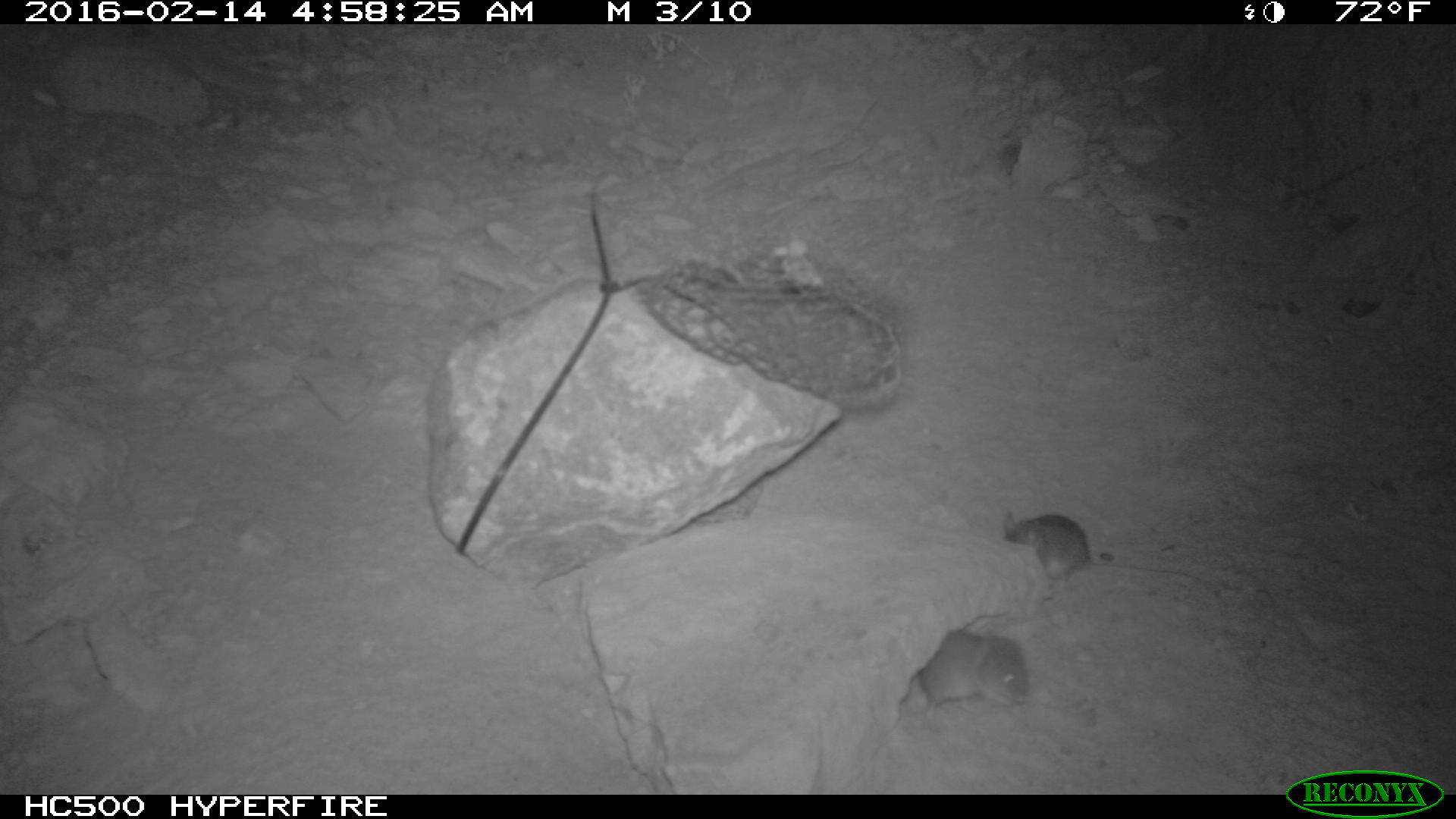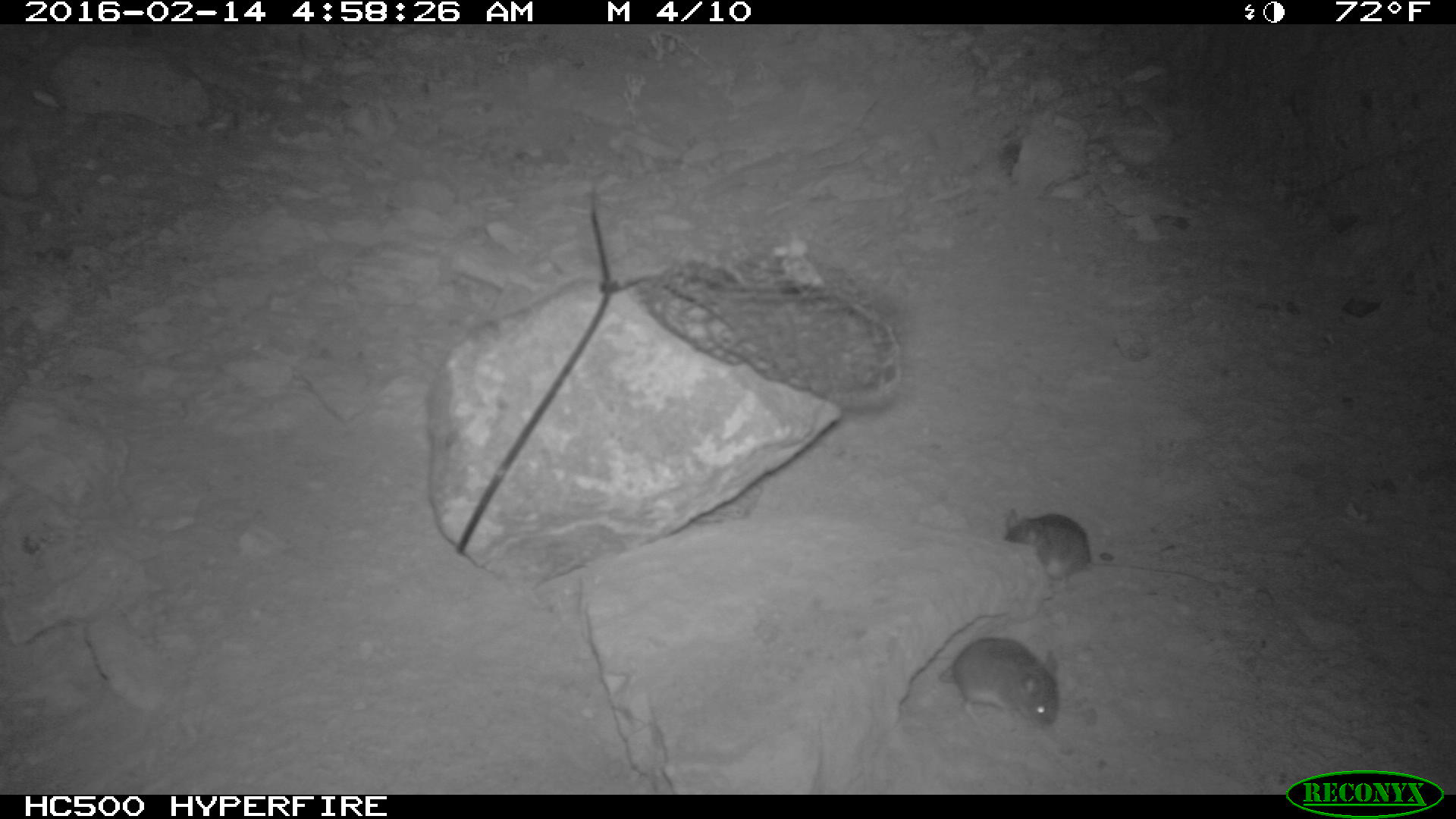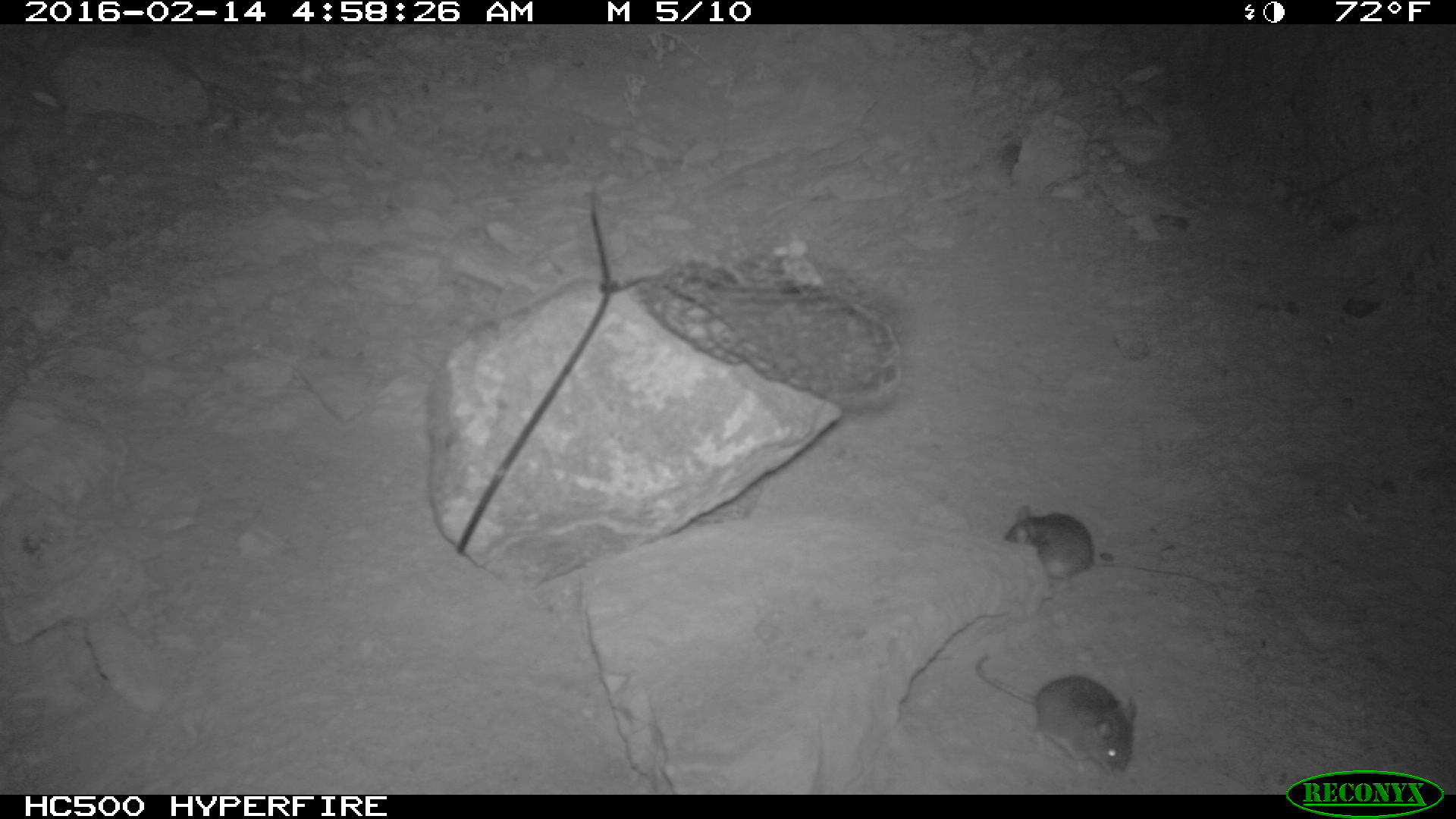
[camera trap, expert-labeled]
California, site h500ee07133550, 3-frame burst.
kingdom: Animalia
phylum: Chordata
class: Mammalia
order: Rodentia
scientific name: Rodentia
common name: rodent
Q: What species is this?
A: Rodent (Rodentia).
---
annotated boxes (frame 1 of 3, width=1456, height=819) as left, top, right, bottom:
rodent: 1001, 507, 1201, 582; 918, 628, 1031, 721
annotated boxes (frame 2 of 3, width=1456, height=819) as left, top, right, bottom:
rodent: 1000, 504, 1208, 601; 937, 635, 1061, 726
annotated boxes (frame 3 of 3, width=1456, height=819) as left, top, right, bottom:
rodent: 1002, 504, 1218, 597; 972, 654, 1138, 774